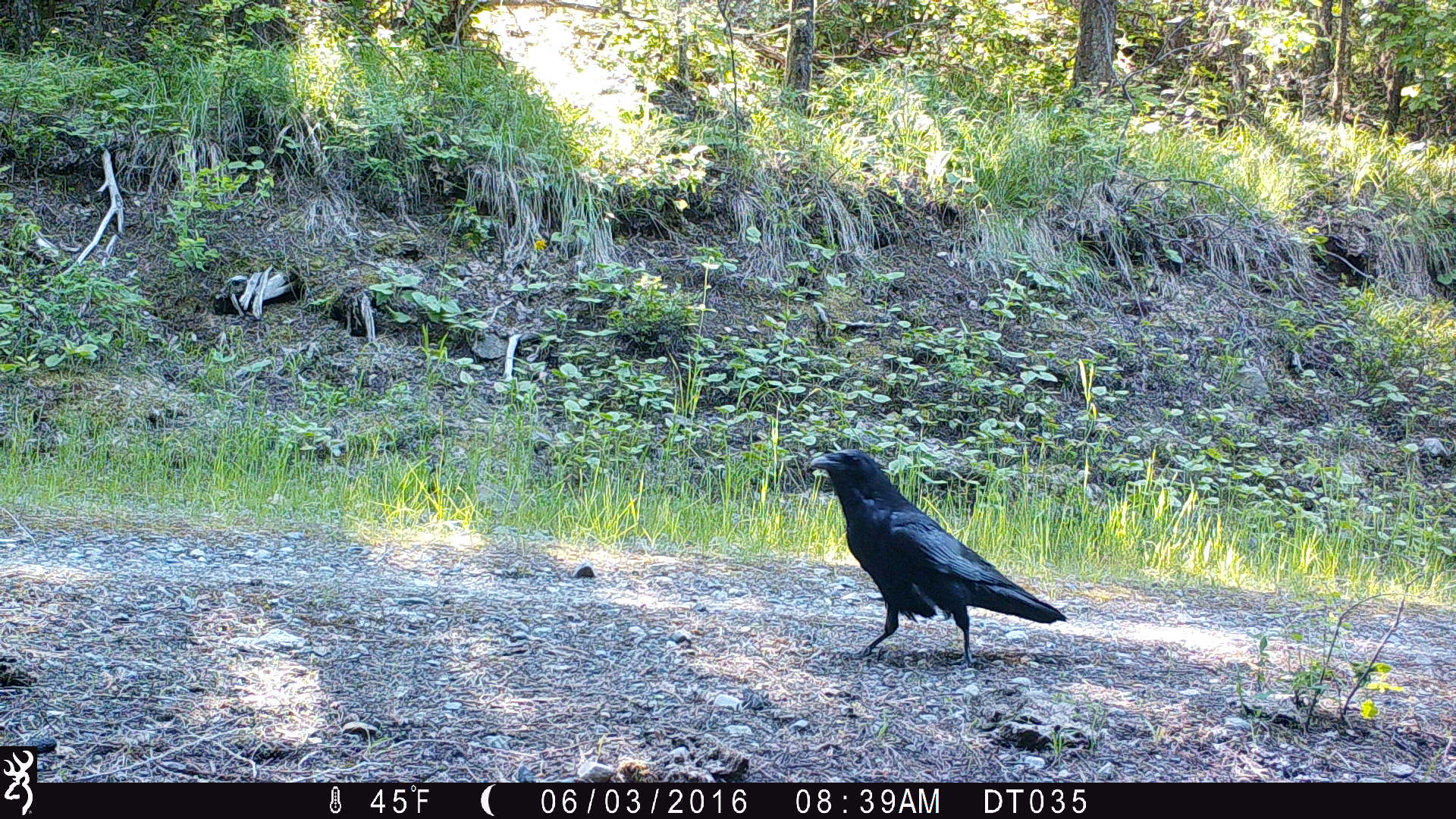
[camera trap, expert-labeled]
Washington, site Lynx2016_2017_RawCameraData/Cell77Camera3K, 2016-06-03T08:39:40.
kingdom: Animalia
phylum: Chordata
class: Aves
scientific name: Aves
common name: birds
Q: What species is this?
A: Aves (birds).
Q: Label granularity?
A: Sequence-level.